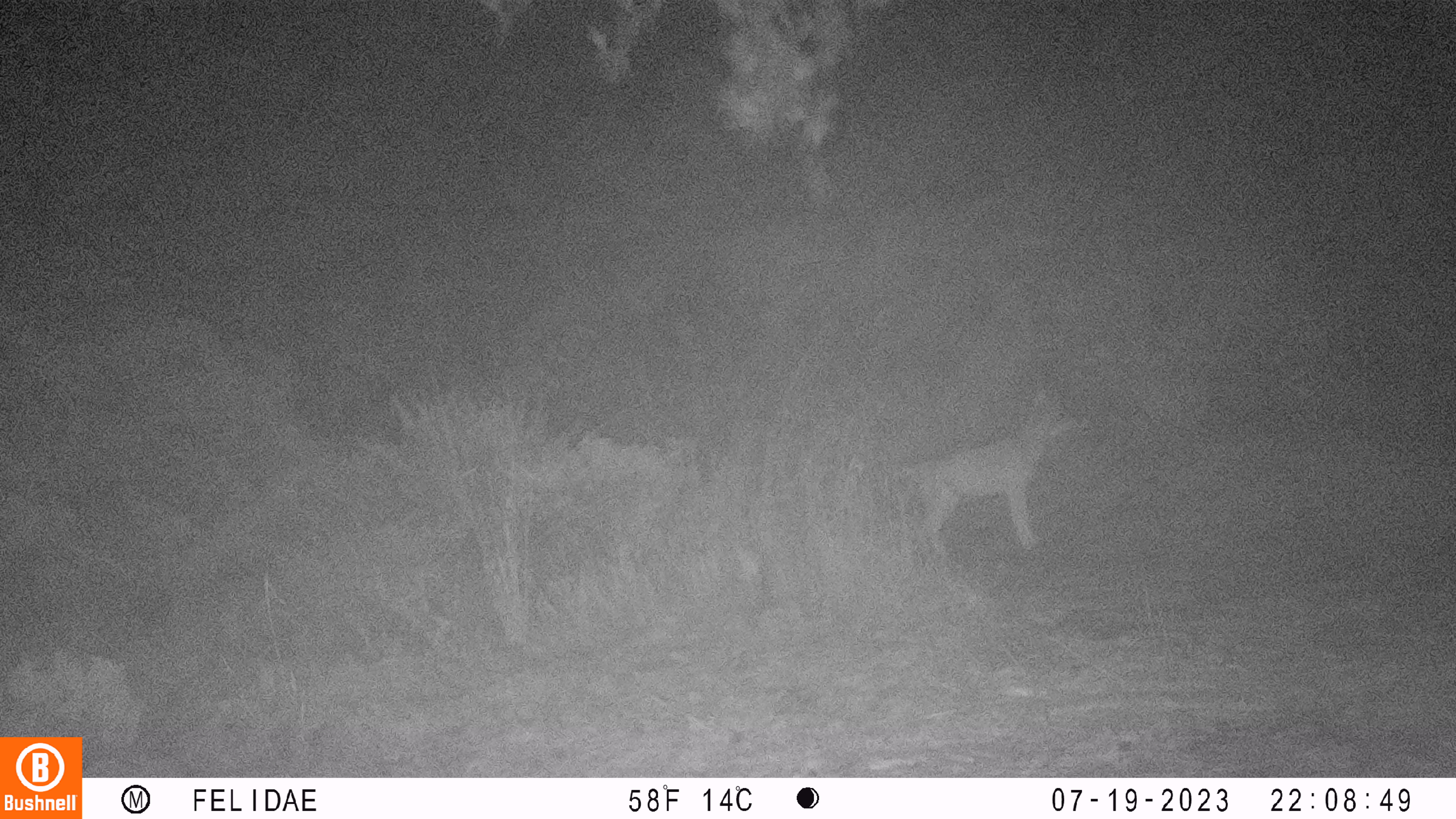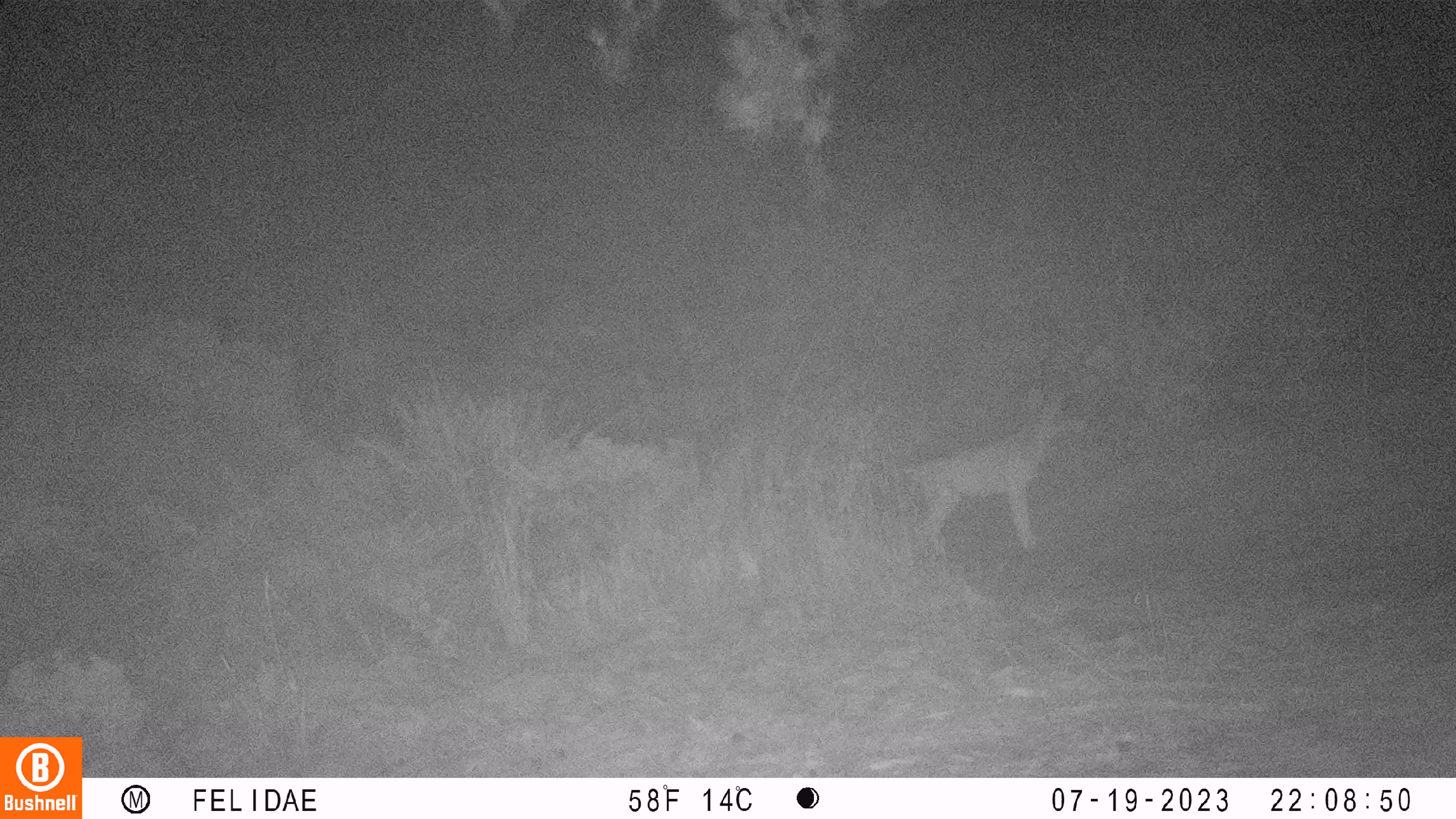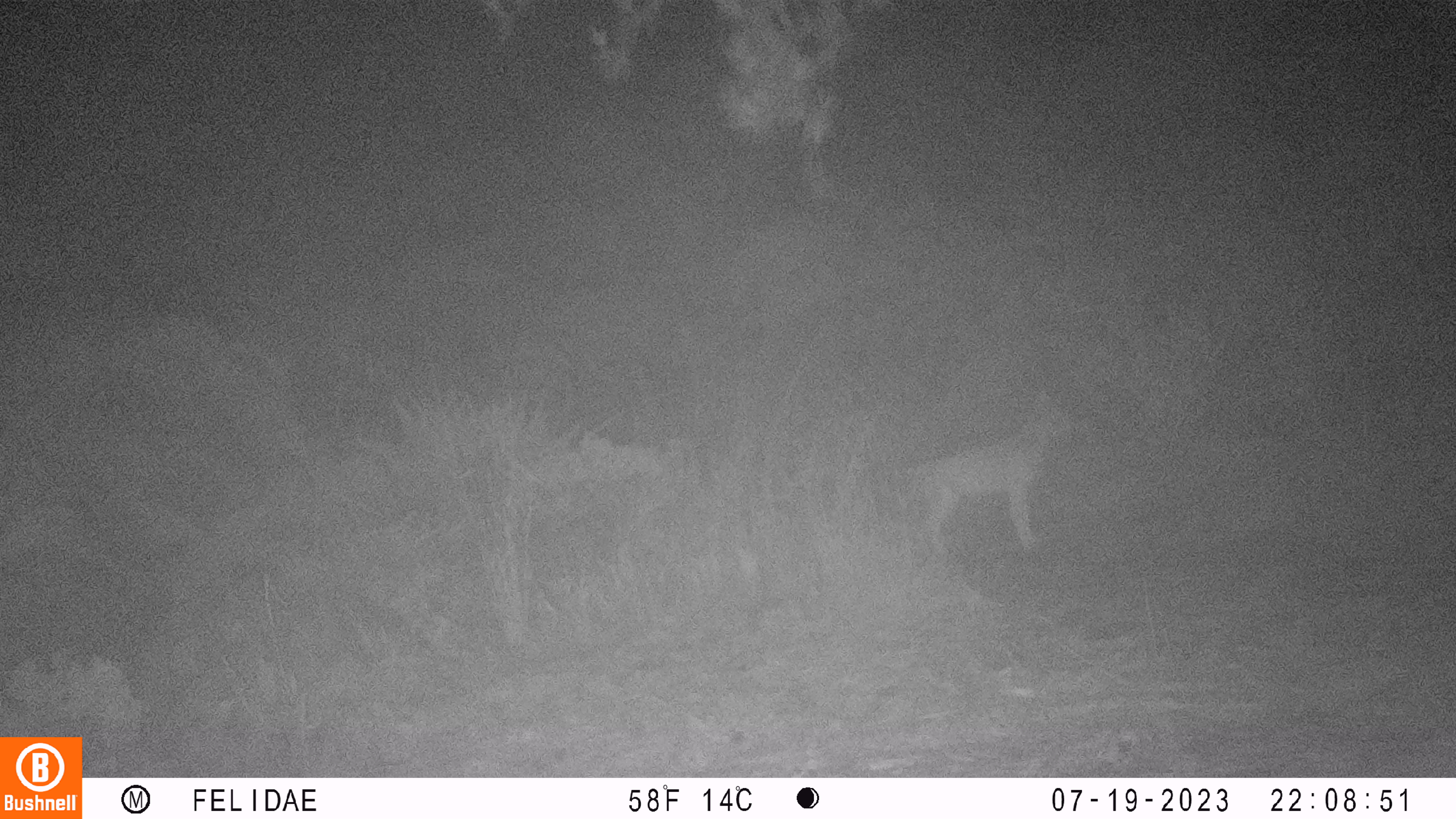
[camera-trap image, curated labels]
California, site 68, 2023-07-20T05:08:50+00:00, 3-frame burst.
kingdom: Animalia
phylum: Chordata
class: Mammalia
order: Carnivora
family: Canidae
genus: Canis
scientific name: Canis latrans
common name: coyote